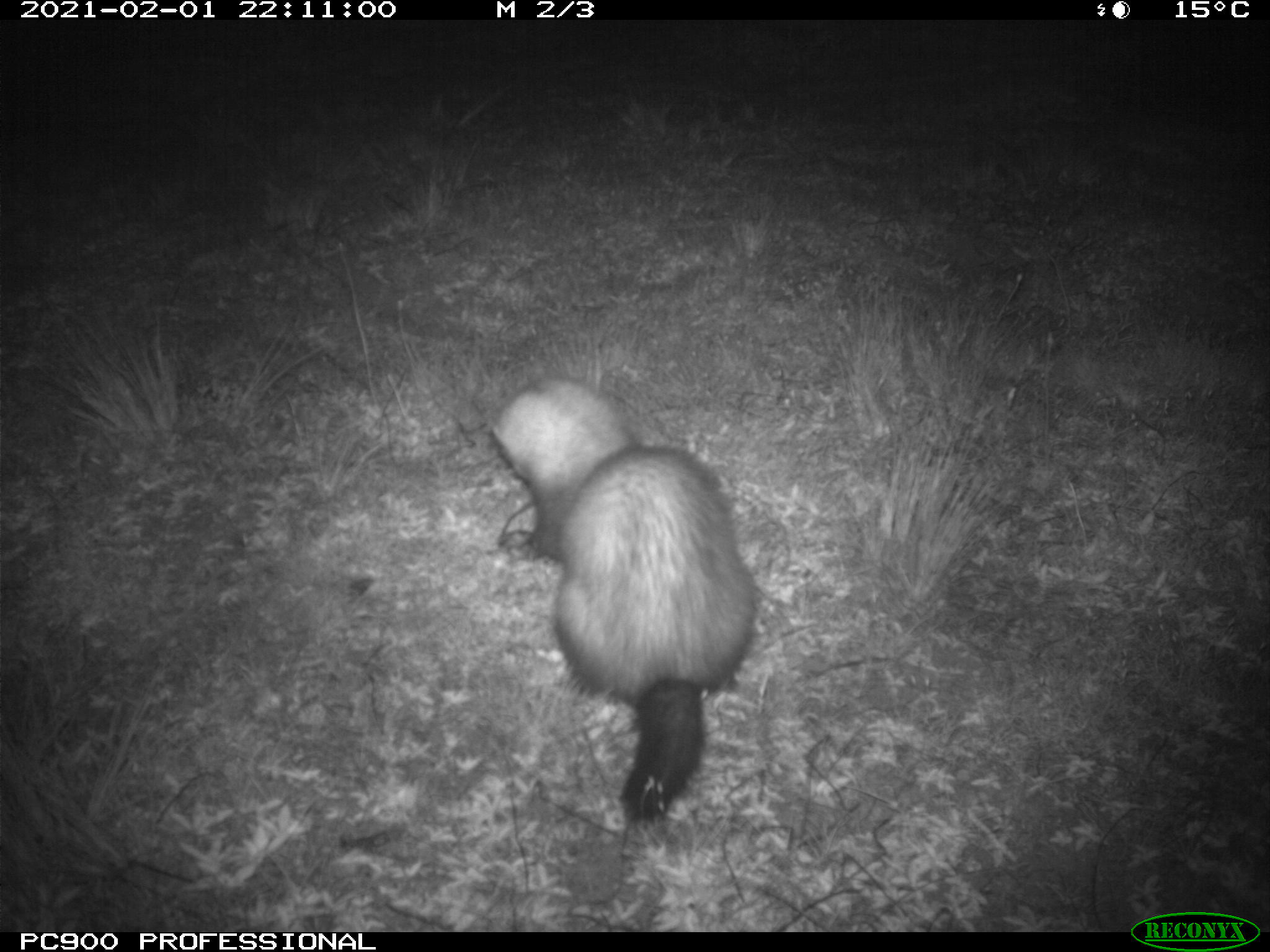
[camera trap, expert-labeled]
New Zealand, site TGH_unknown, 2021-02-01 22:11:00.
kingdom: Animalia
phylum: Chordata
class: Mammalia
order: Carnivora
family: Mustelidae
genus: Mustela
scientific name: Mustela furo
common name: ferret